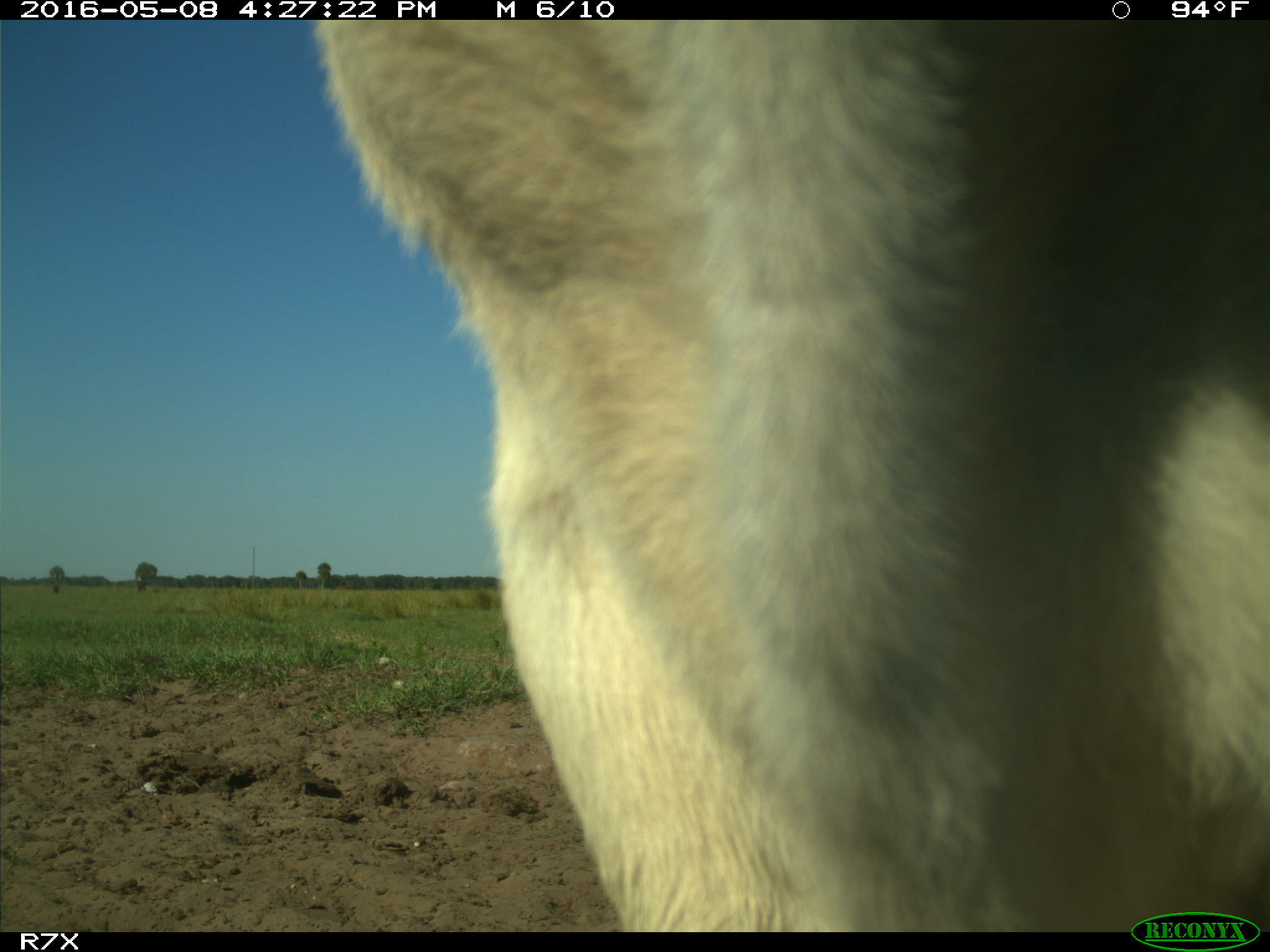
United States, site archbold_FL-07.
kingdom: Animalia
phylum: Chordata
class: Mammalia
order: Artiodactyla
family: Bovidae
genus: Bos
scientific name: Bos taurus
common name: domestic cow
Bos taurus (domestic cow).